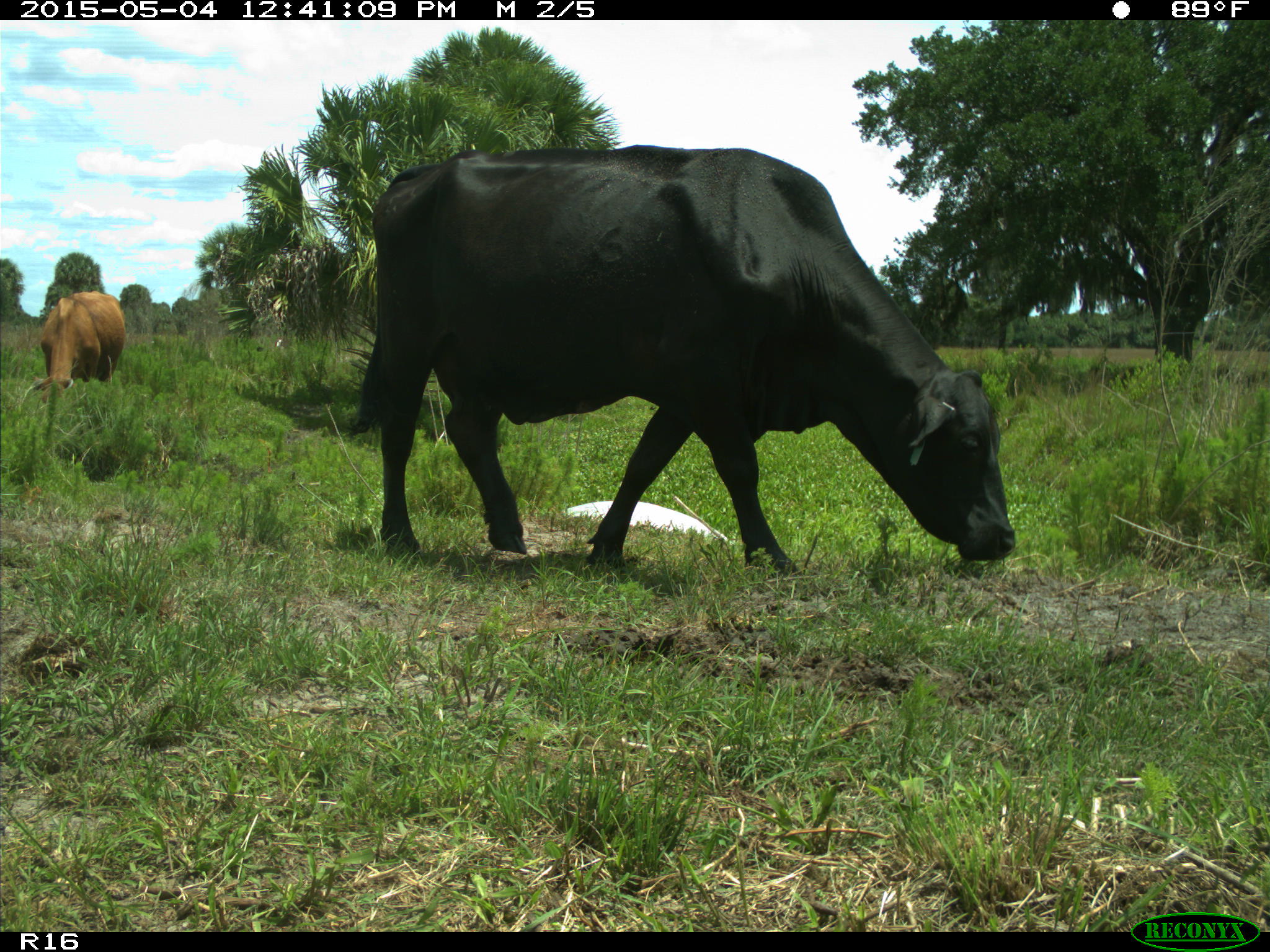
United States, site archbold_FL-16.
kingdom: Animalia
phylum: Chordata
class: Mammalia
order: Artiodactyla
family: Bovidae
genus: Bos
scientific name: Bos taurus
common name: domestic cow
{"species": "Bos taurus (domestic cow)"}